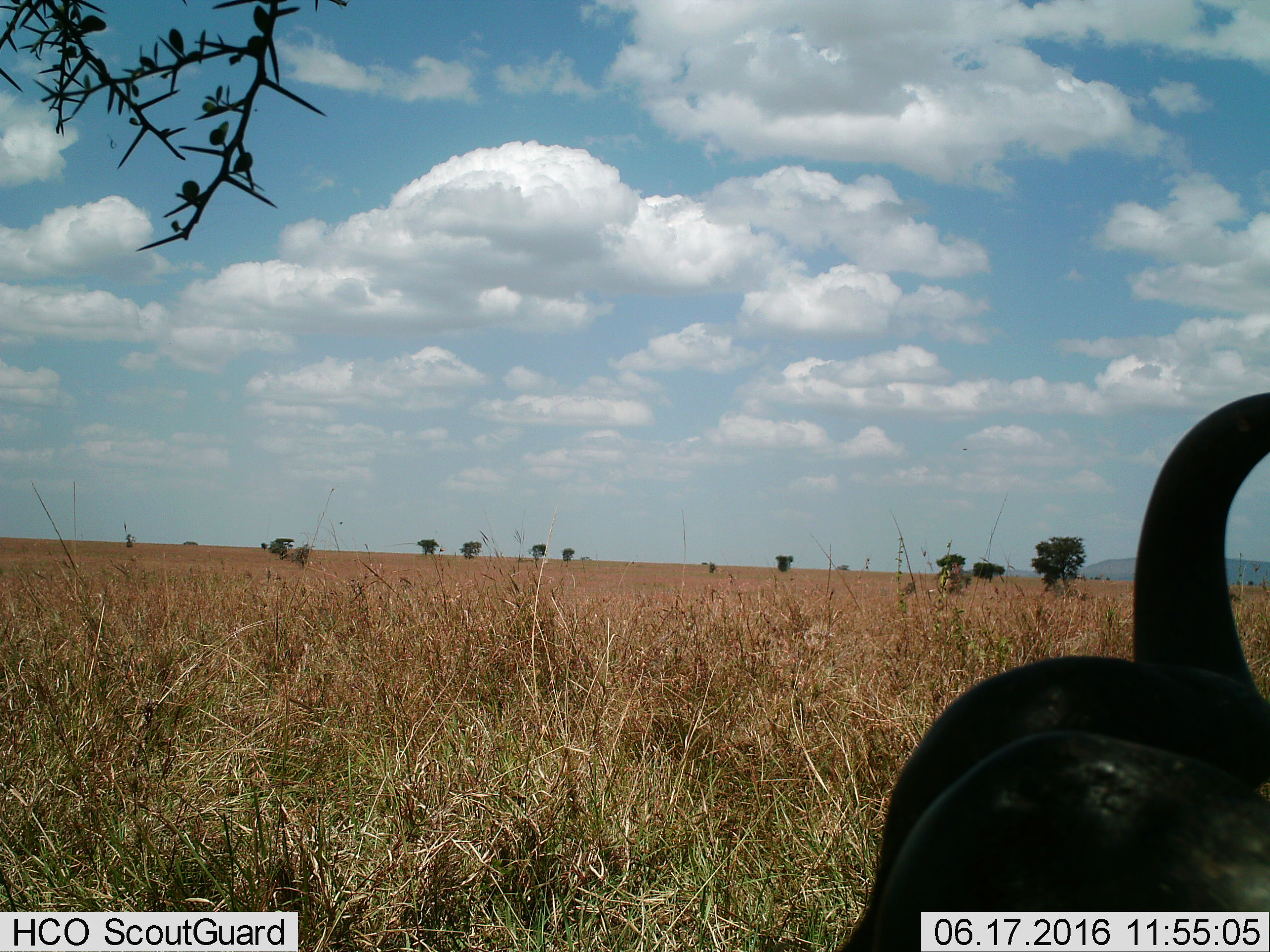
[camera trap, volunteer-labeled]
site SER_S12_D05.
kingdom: Animalia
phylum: Chordata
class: Mammalia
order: Artiodactyla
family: Bovidae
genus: Syncerus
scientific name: Syncerus caffer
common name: african buffalo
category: buffalo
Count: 1.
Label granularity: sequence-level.